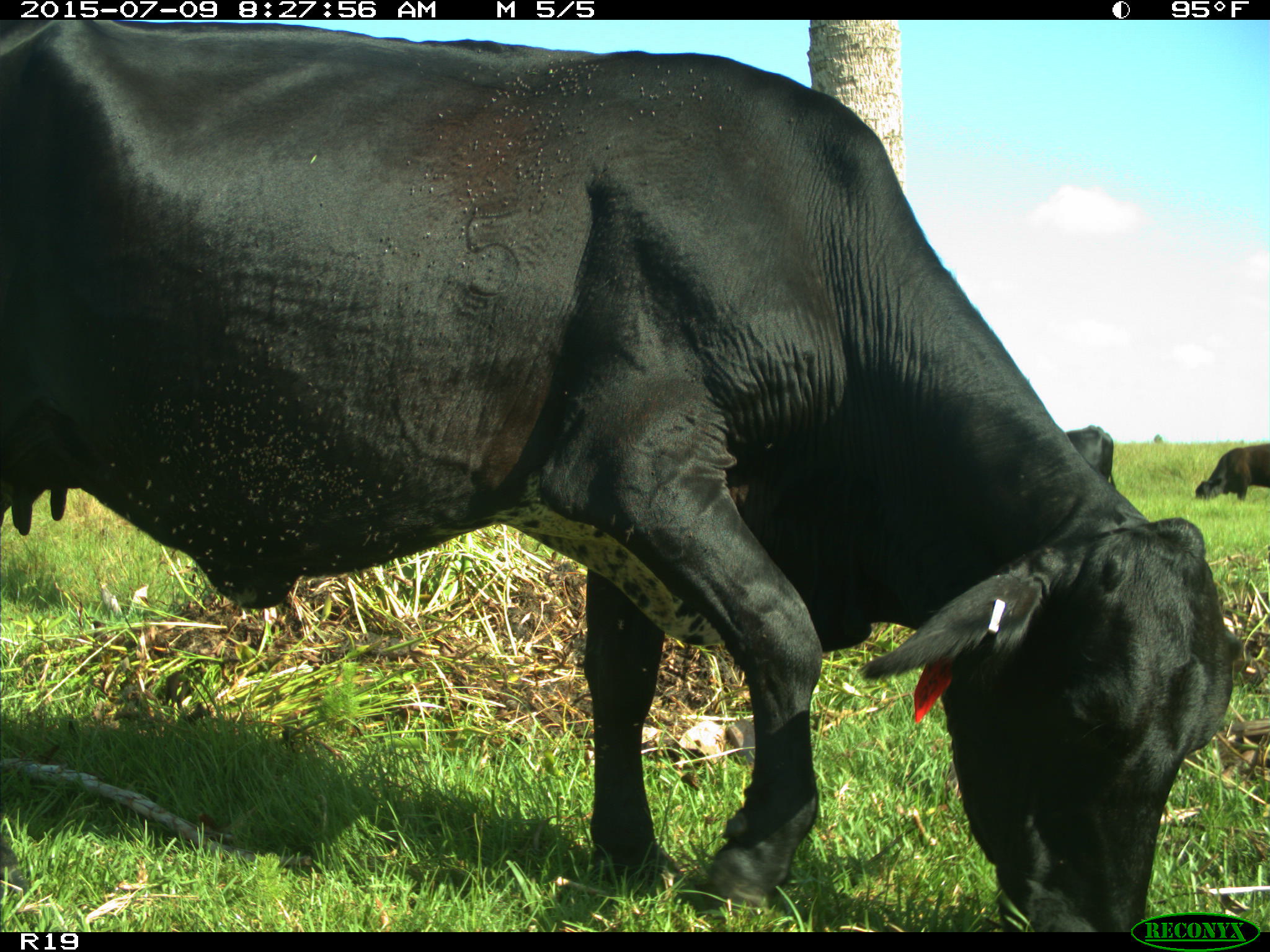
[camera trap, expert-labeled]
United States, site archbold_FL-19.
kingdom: Animalia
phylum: Chordata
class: Mammalia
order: Artiodactyla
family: Bovidae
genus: Bos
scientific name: Bos taurus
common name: domestic cow